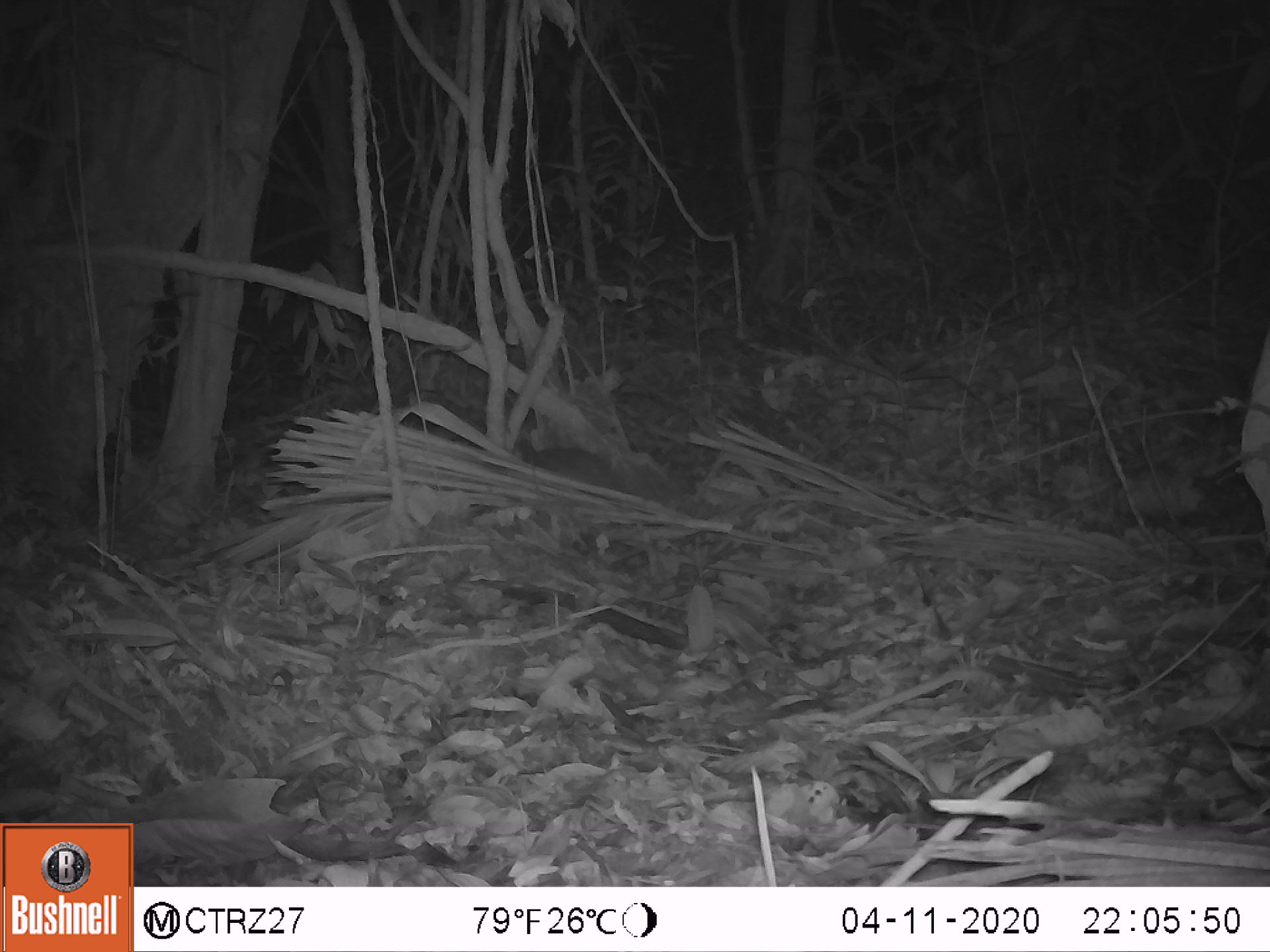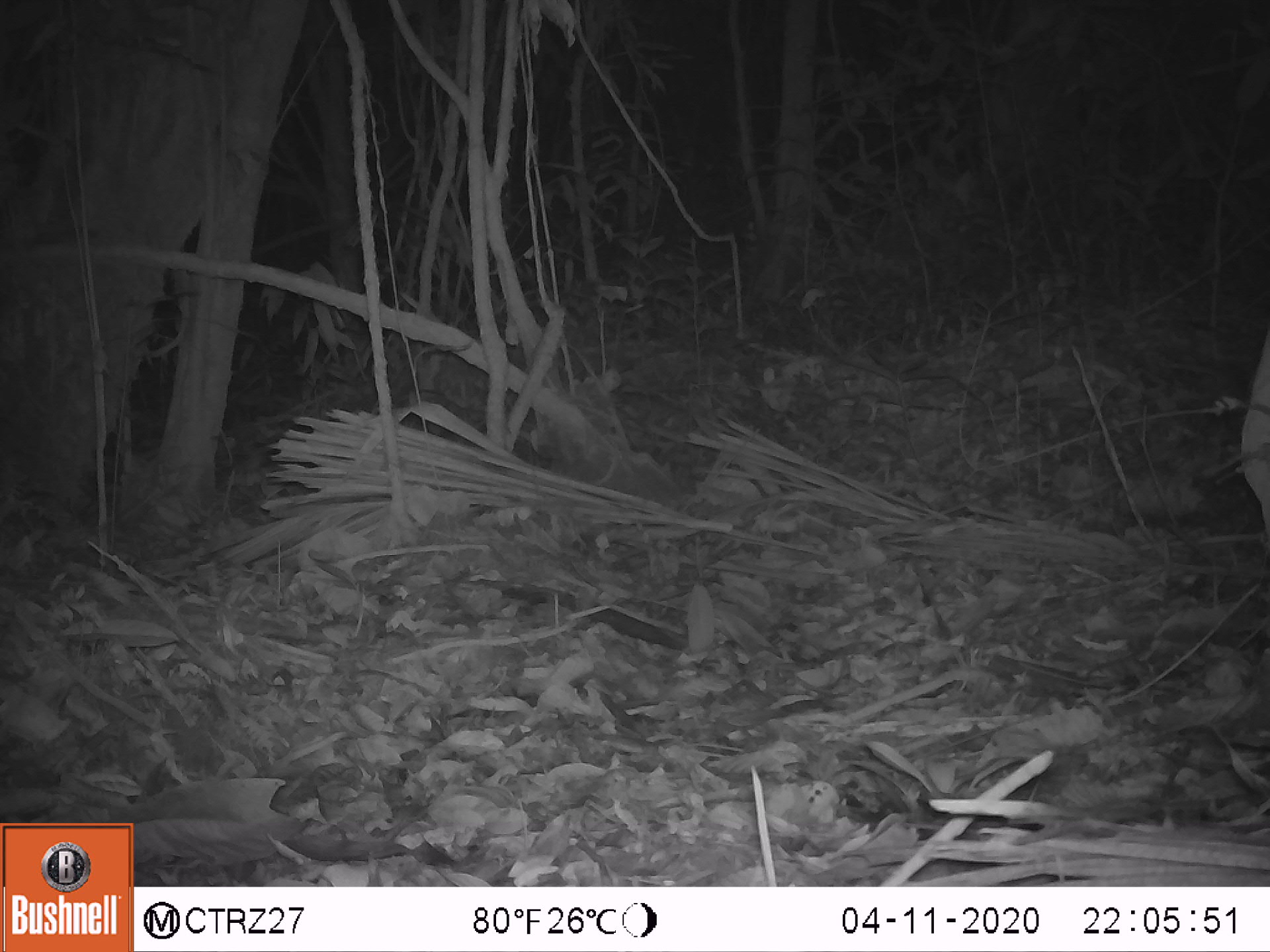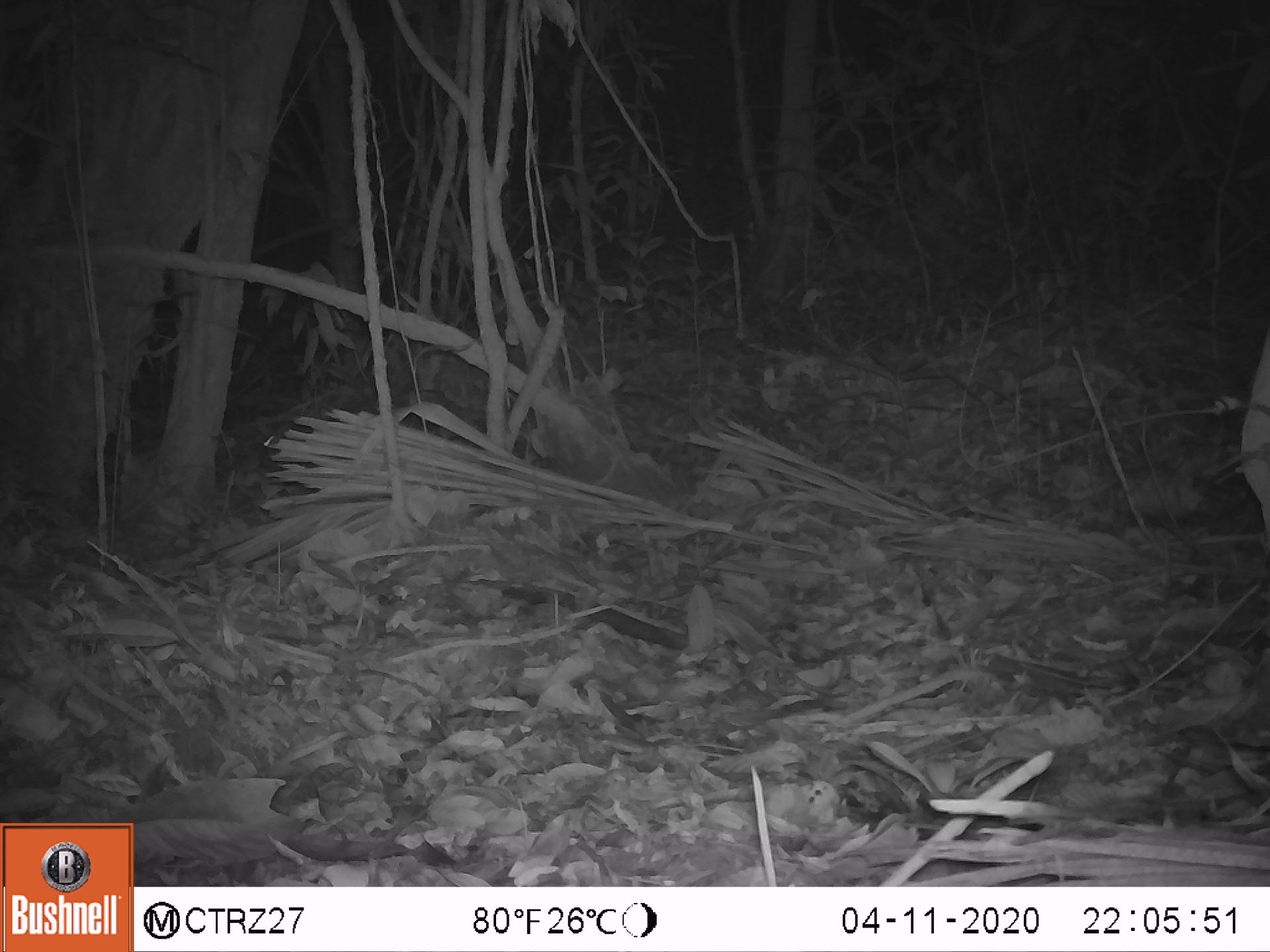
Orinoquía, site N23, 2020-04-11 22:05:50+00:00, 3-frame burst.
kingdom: Animalia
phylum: Chordata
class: Mammalia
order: Rodentia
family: Cuniculidae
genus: Cuniculus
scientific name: Cuniculus paca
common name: spotted paca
Spotted paca (Cuniculus paca).